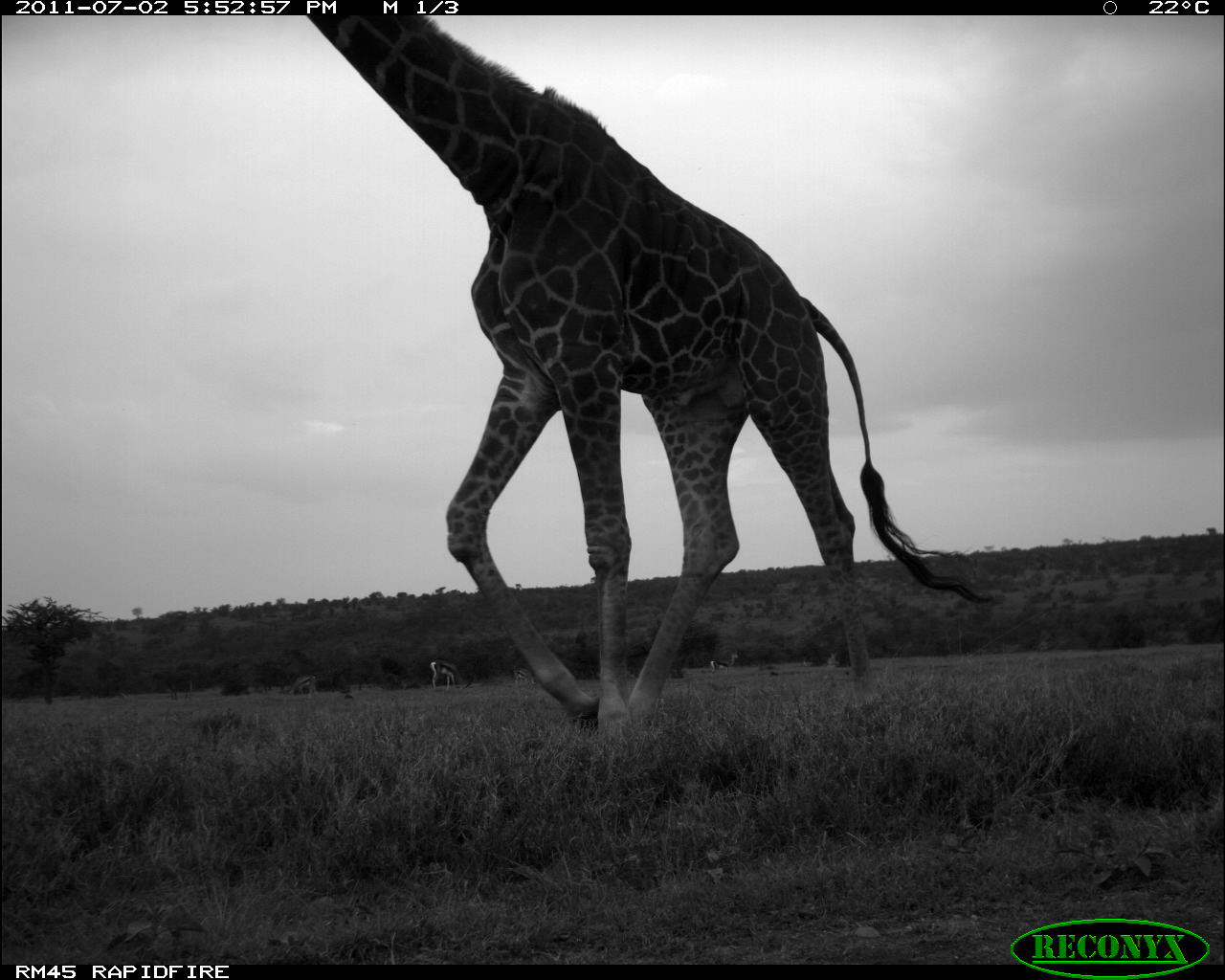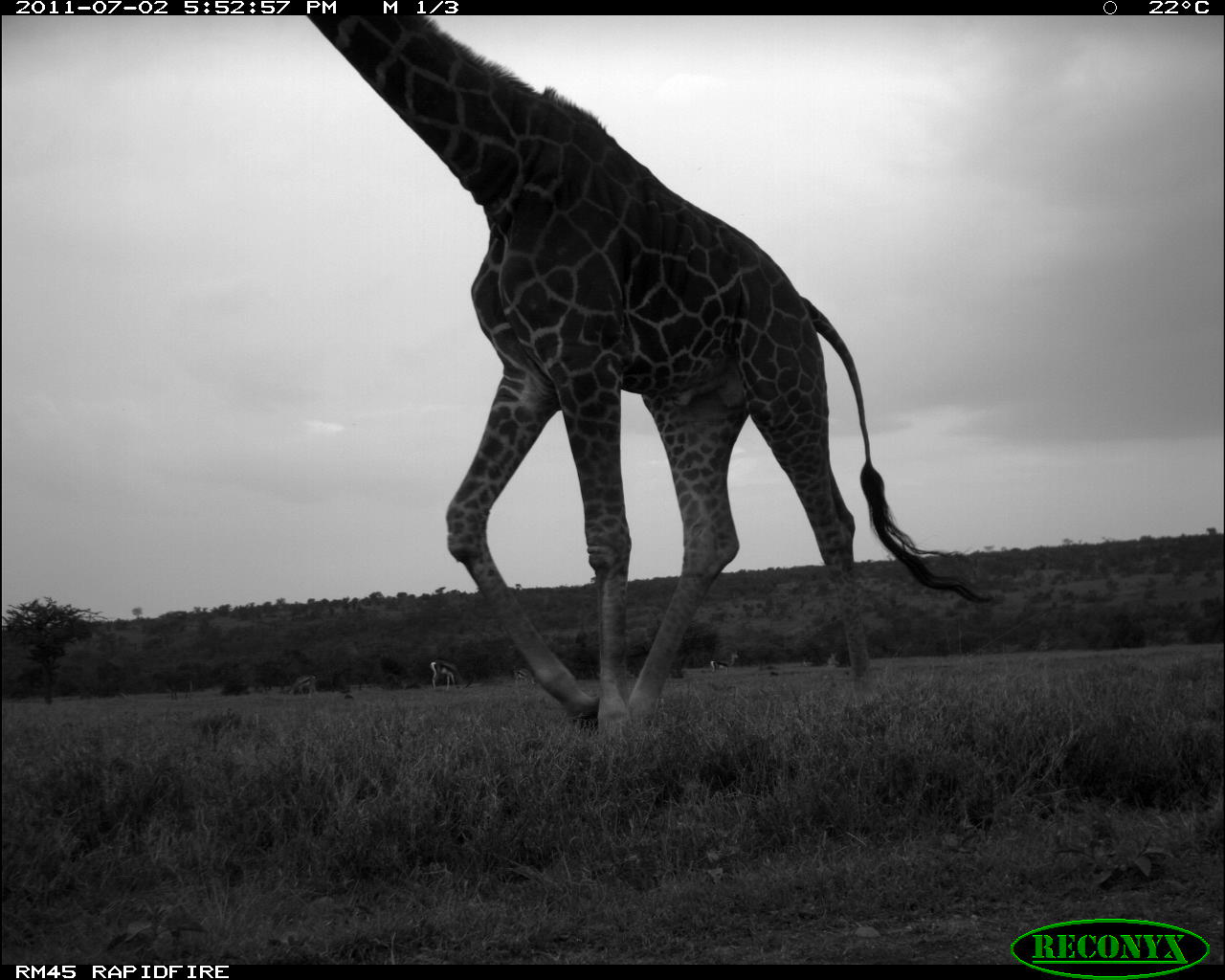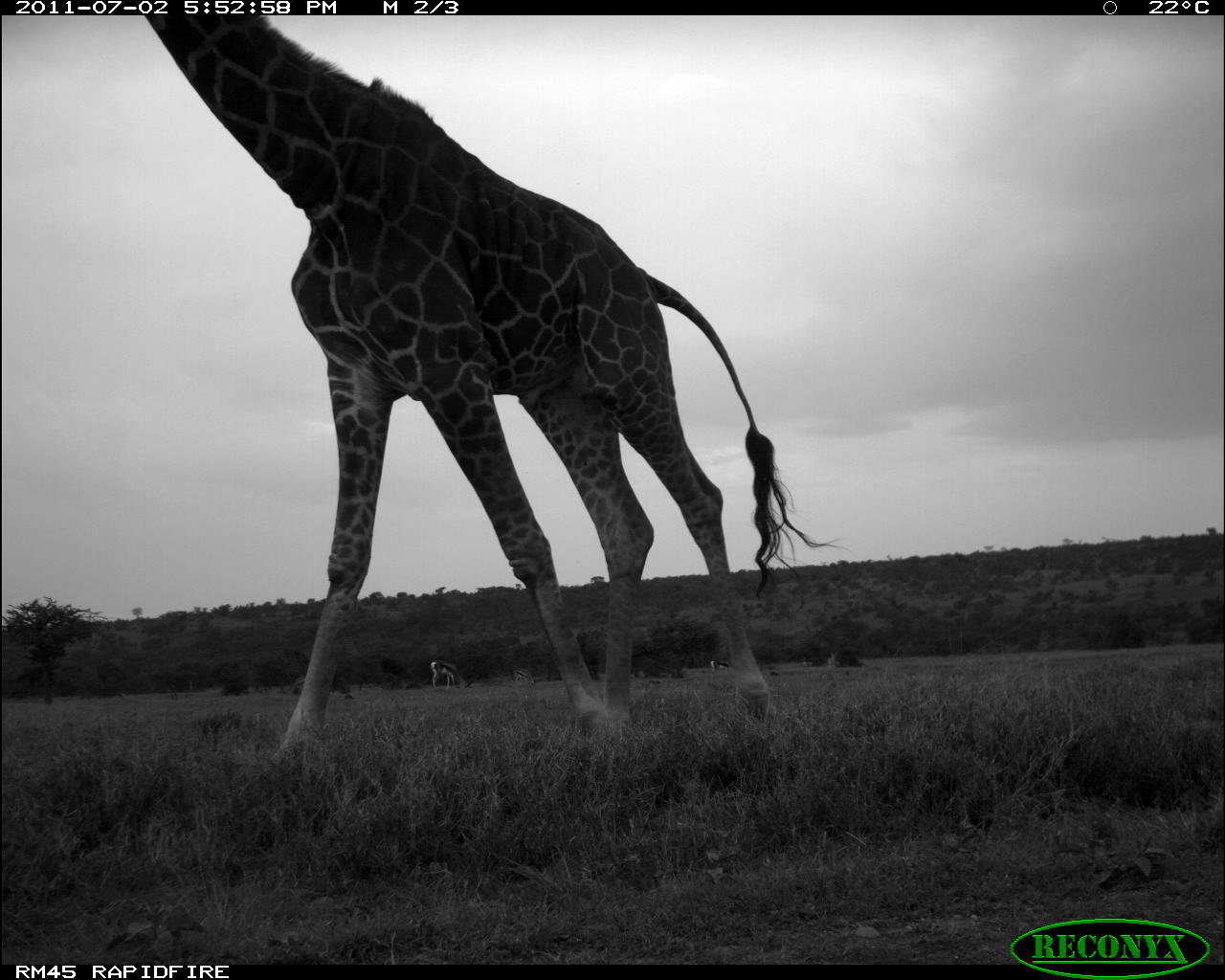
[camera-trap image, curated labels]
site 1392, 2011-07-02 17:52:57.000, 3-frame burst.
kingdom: Animalia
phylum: Chordata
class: Mammalia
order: Artiodactyla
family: Giraffidae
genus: Giraffa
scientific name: Giraffa camelopardalis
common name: giraffe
Giraffa camelopardalis (giraffe), count 1.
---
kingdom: Animalia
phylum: Chordata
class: Mammalia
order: Artiodactyla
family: Bovidae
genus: Nanger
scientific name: Nanger granti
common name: grant's gazelle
Nanger granti (grant's gazelle), count 6.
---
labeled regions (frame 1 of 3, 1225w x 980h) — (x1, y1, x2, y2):
giraffa camelopardalis: (304, 11, 995, 727); (429, 658, 463, 689); (710, 649, 739, 673); (514, 666, 537, 686)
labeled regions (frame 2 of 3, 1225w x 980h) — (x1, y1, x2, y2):
nanger granti: (299, 0, 990, 735); (428, 657, 465, 692); (285, 674, 320, 701); (708, 650, 741, 675); (510, 667, 538, 690)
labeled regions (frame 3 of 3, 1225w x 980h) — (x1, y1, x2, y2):
giraffa camelopardalis: (124, 16, 840, 753); (427, 656, 472, 694); (510, 666, 538, 691); (706, 658, 730, 675)